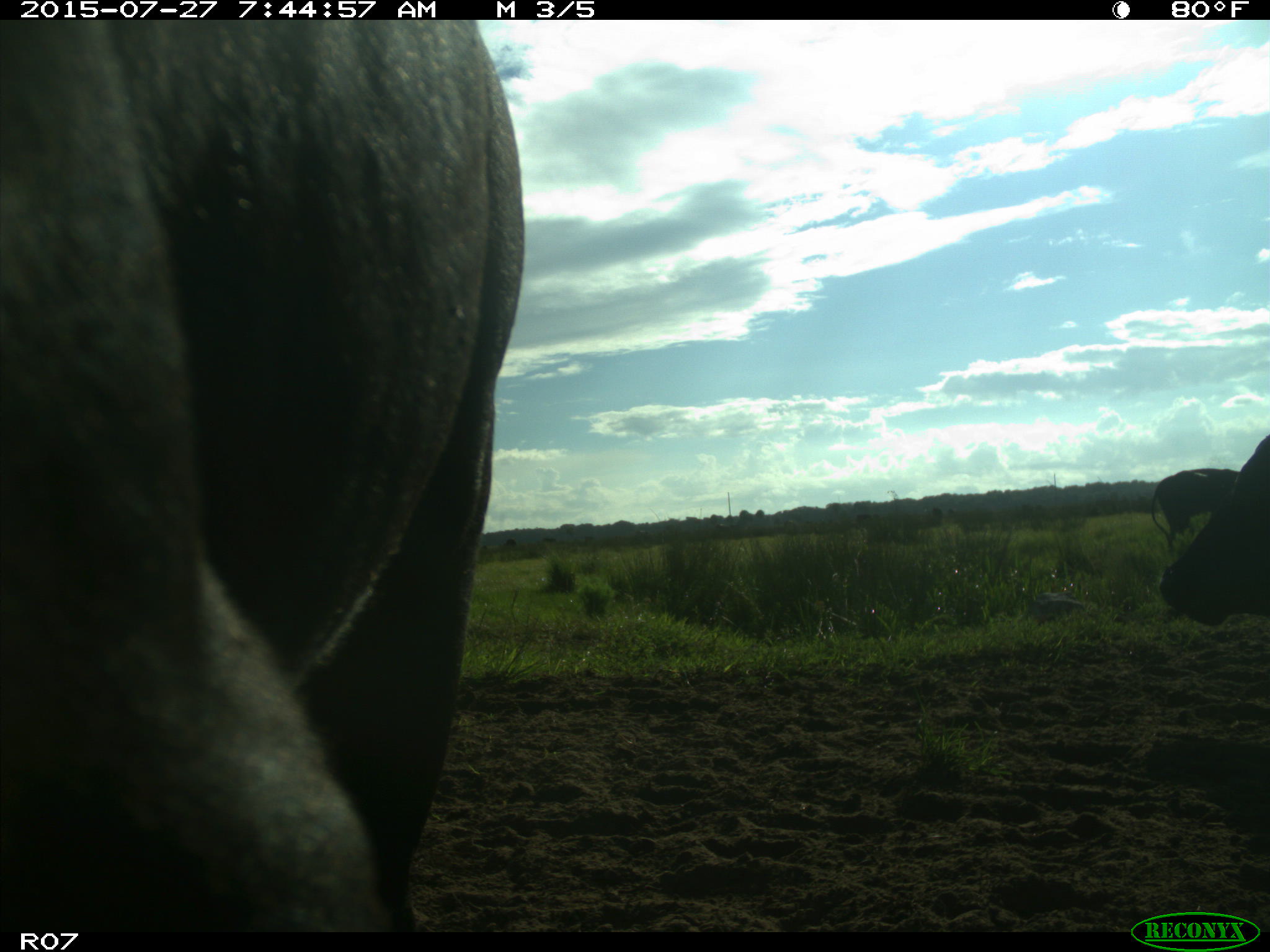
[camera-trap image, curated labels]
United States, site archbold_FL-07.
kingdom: Animalia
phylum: Chordata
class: Mammalia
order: Artiodactyla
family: Bovidae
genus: Bos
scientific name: Bos taurus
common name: domestic cow